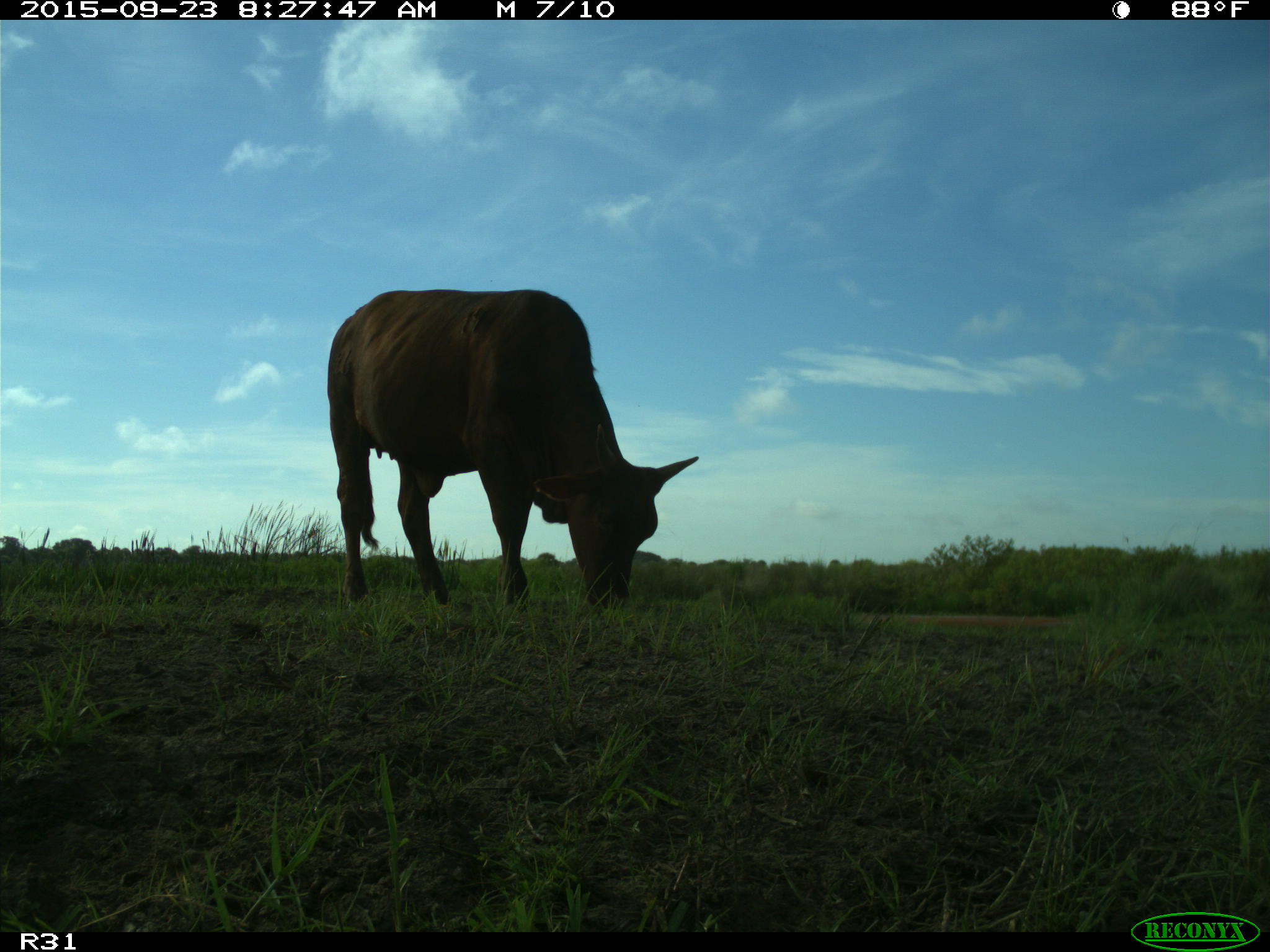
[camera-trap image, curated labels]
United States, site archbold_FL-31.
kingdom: Animalia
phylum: Chordata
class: Mammalia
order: Artiodactyla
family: Bovidae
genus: Bos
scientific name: Bos taurus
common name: domestic cow